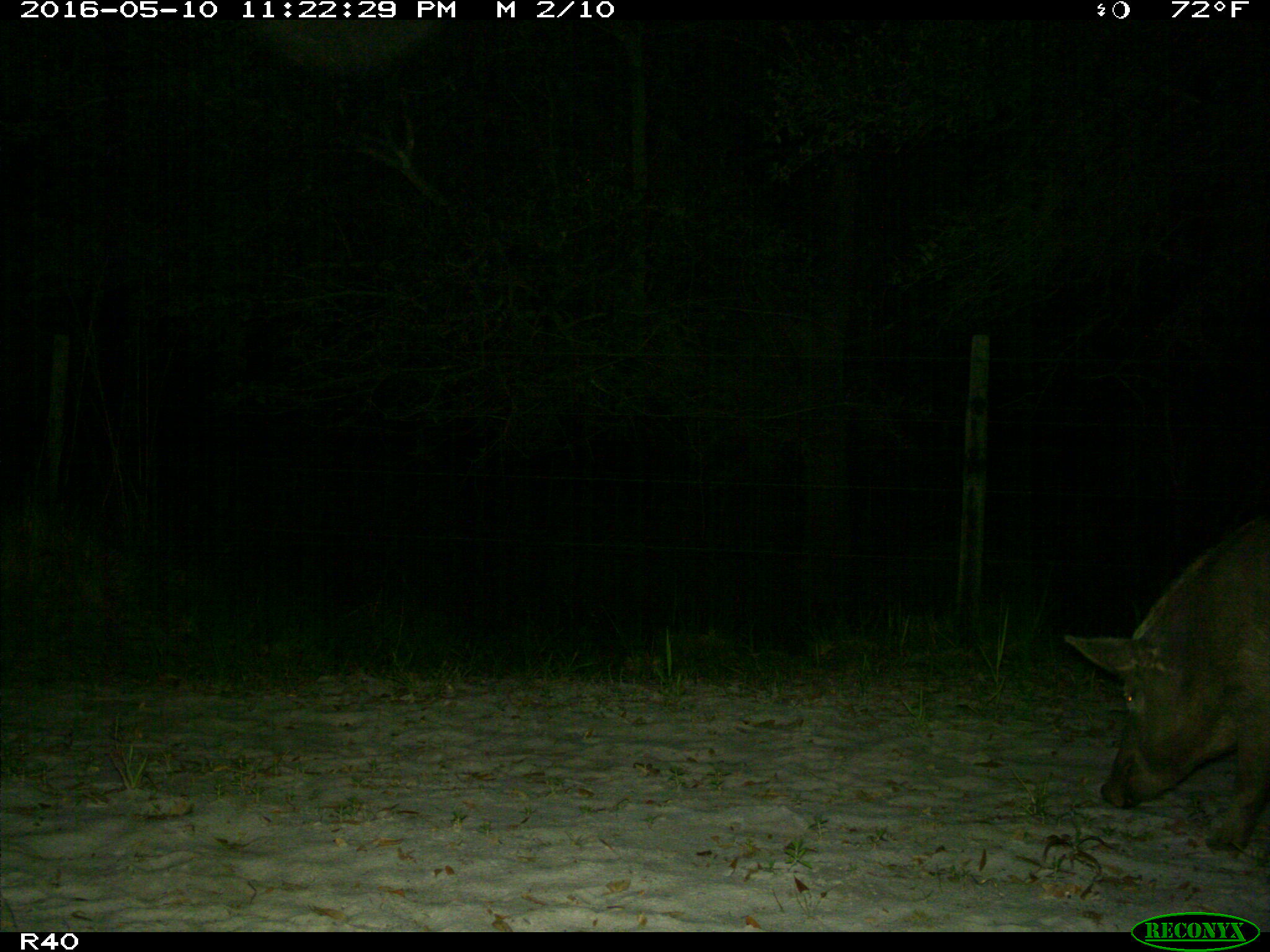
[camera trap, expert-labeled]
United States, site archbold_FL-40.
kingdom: Animalia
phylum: Chordata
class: Mammalia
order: Artiodactyla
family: Suidae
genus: Sus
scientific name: Sus scrofa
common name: wild boar